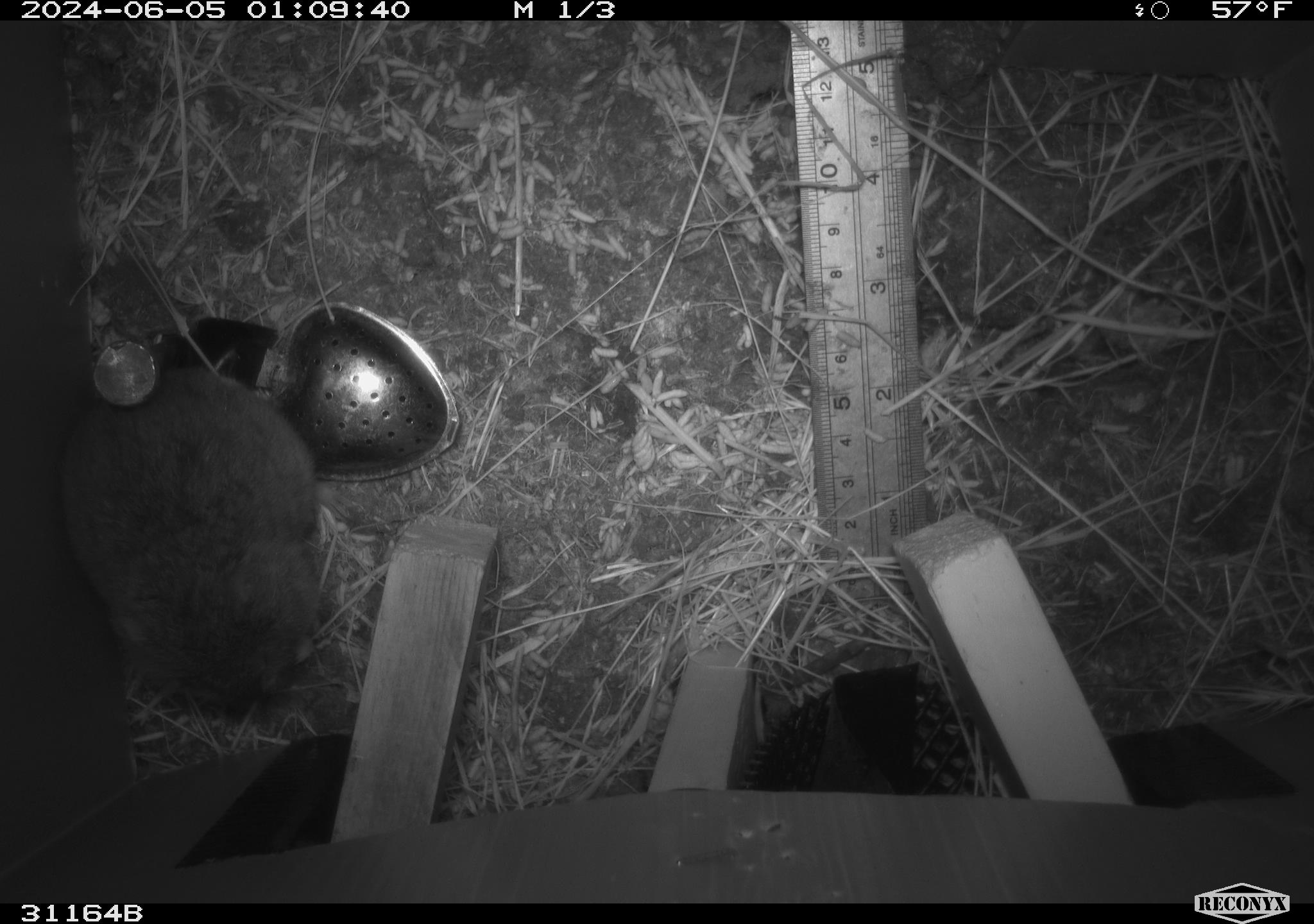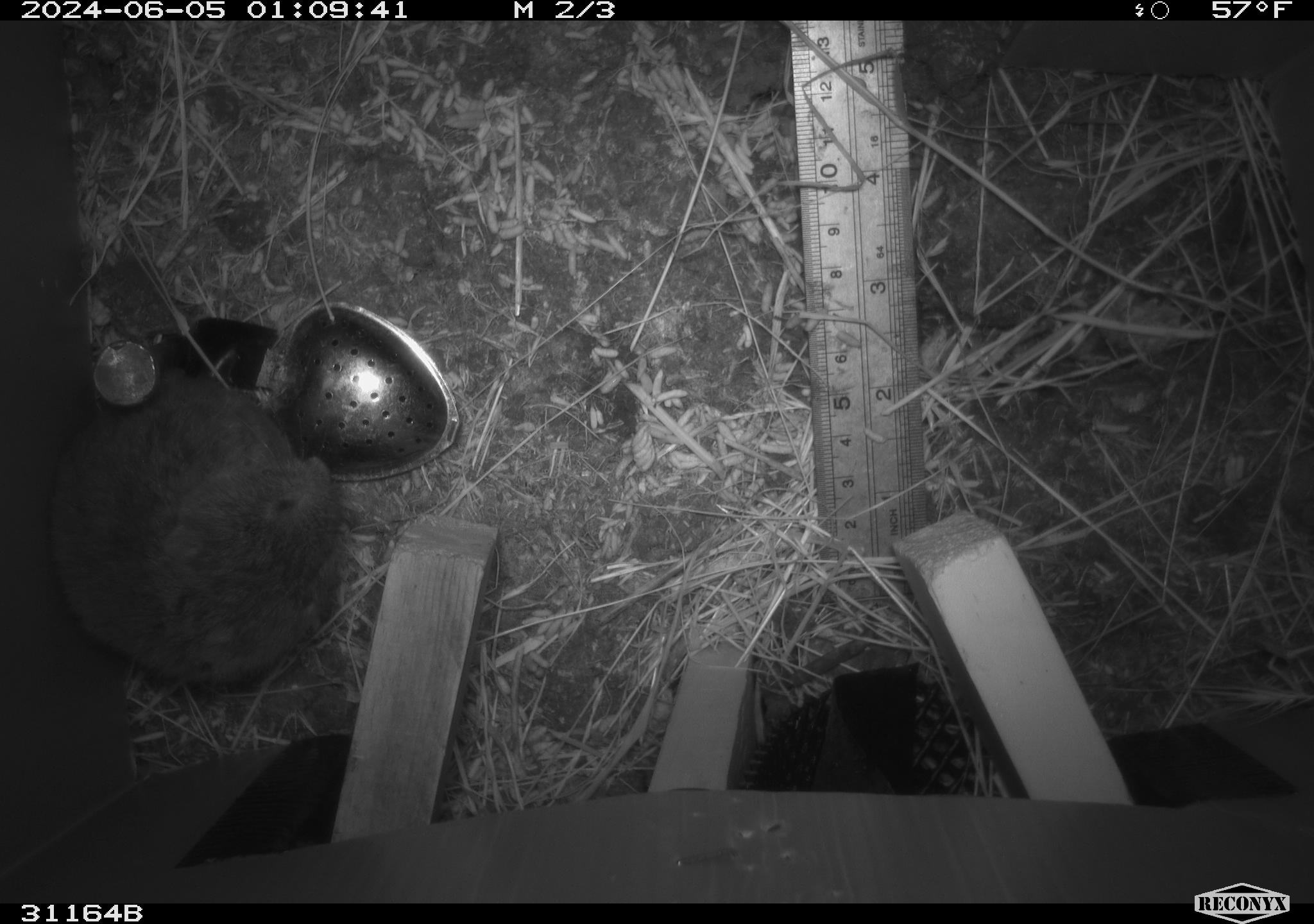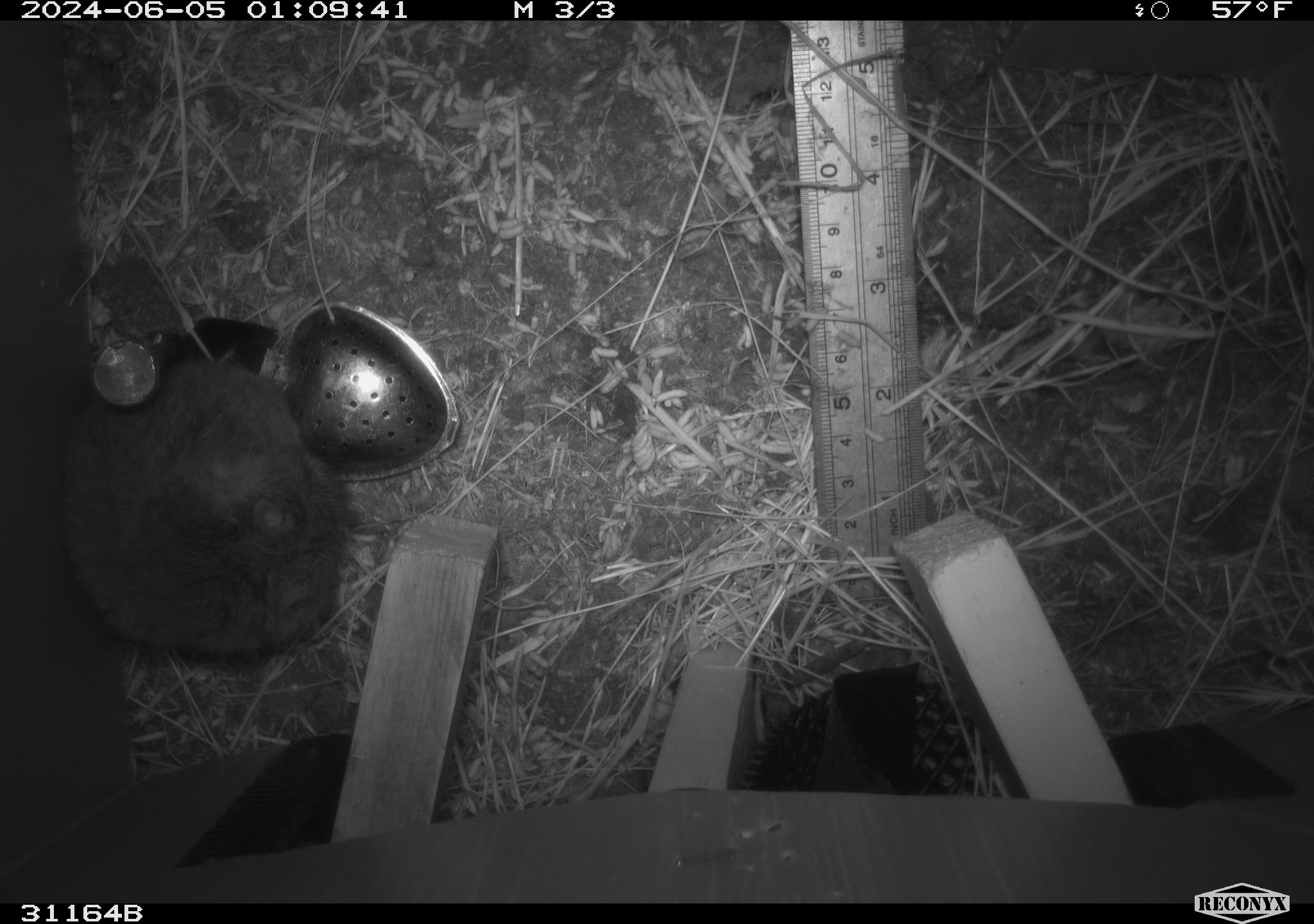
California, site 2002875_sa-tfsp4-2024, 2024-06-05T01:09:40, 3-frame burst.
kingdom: Animalia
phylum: Chordata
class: Mammalia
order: Rodentia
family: Cricetidae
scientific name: Arvicolinae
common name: voles, lemmings, and muskrats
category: arvicolinae subfamily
Arvicolinae subfamily (voles, lemmings, and muskrats) (Arvicolinae).